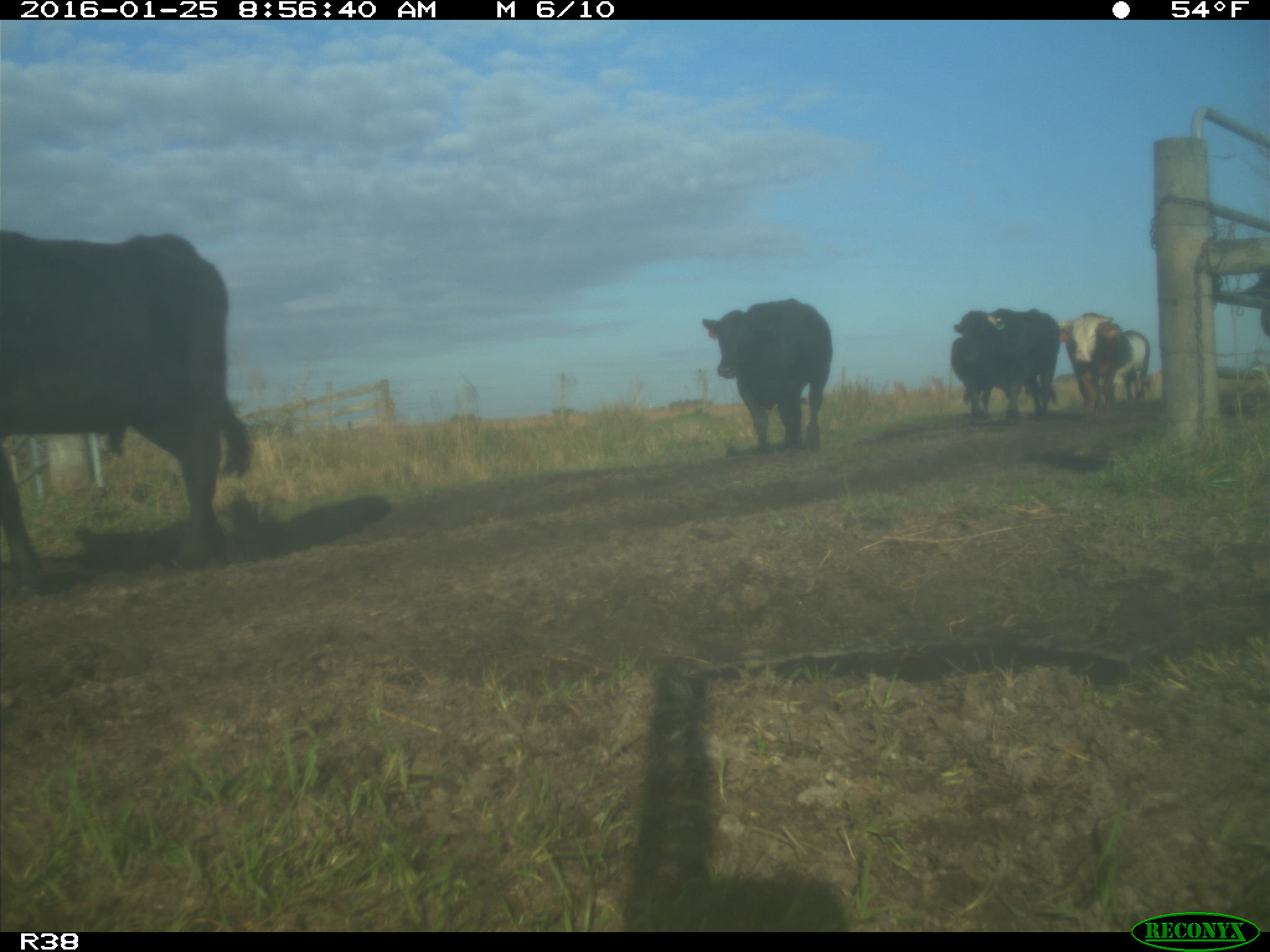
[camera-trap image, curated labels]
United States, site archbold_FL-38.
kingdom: Animalia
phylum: Chordata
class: Mammalia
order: Artiodactyla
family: Bovidae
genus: Bos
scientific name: Bos taurus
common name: domestic cow